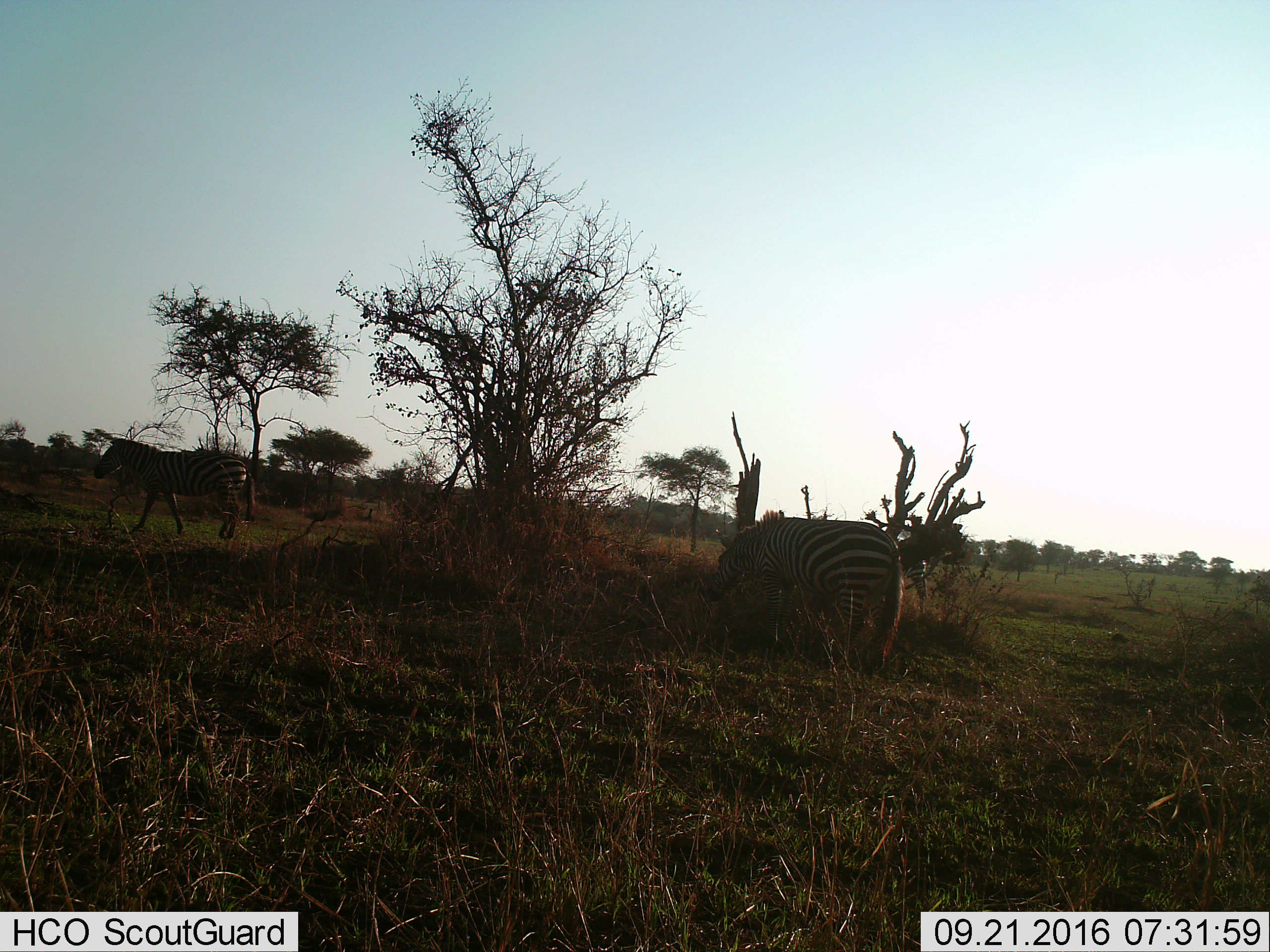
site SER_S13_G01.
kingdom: Animalia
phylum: Chordata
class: Mammalia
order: Perissodactyla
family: Equidae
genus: Equus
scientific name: Equus quagga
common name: plains zebra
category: zebraplains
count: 2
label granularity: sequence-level